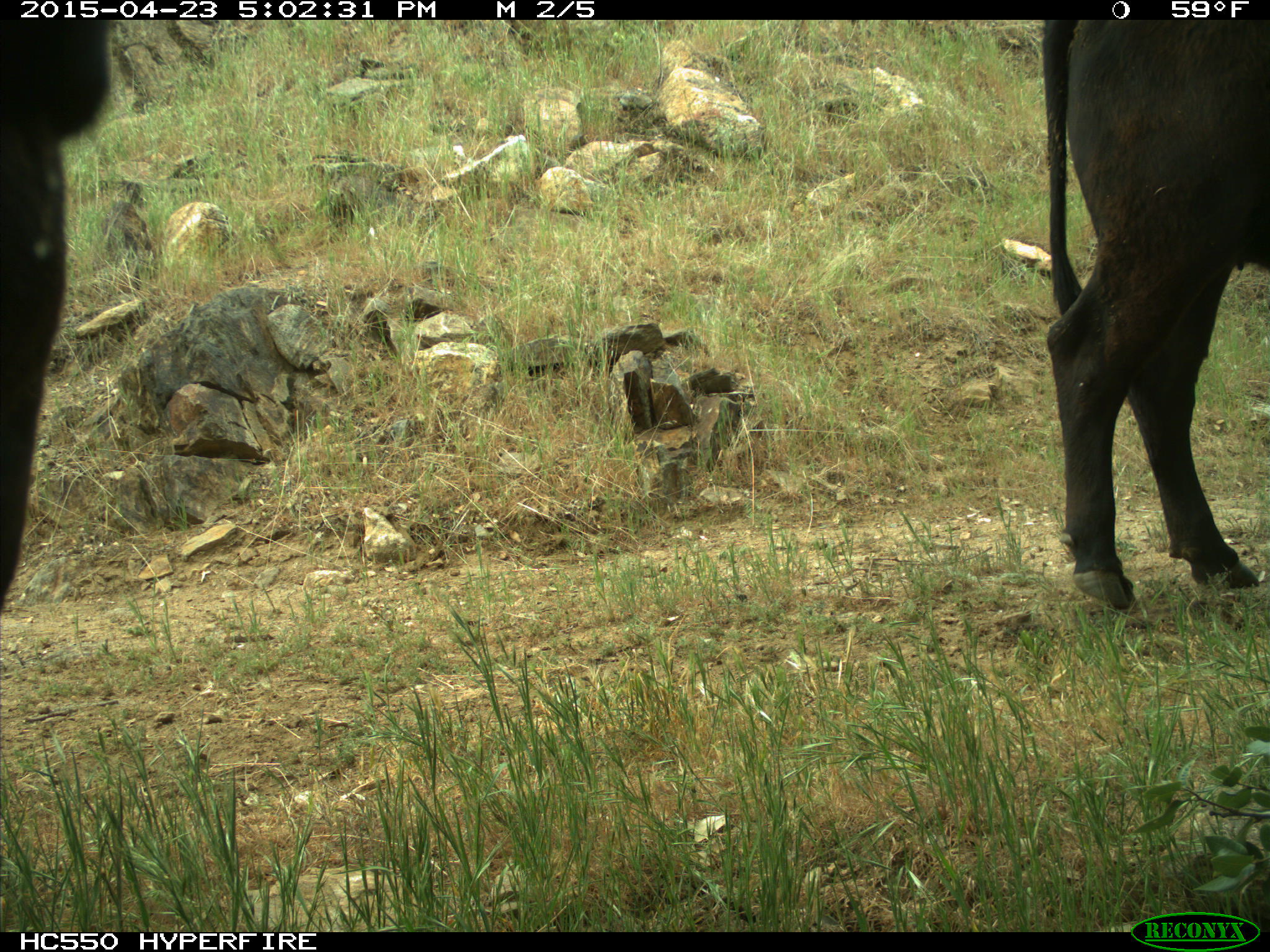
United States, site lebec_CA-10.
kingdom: Animalia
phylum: Chordata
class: Mammalia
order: Artiodactyla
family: Bovidae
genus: Bos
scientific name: Bos taurus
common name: domestic cow